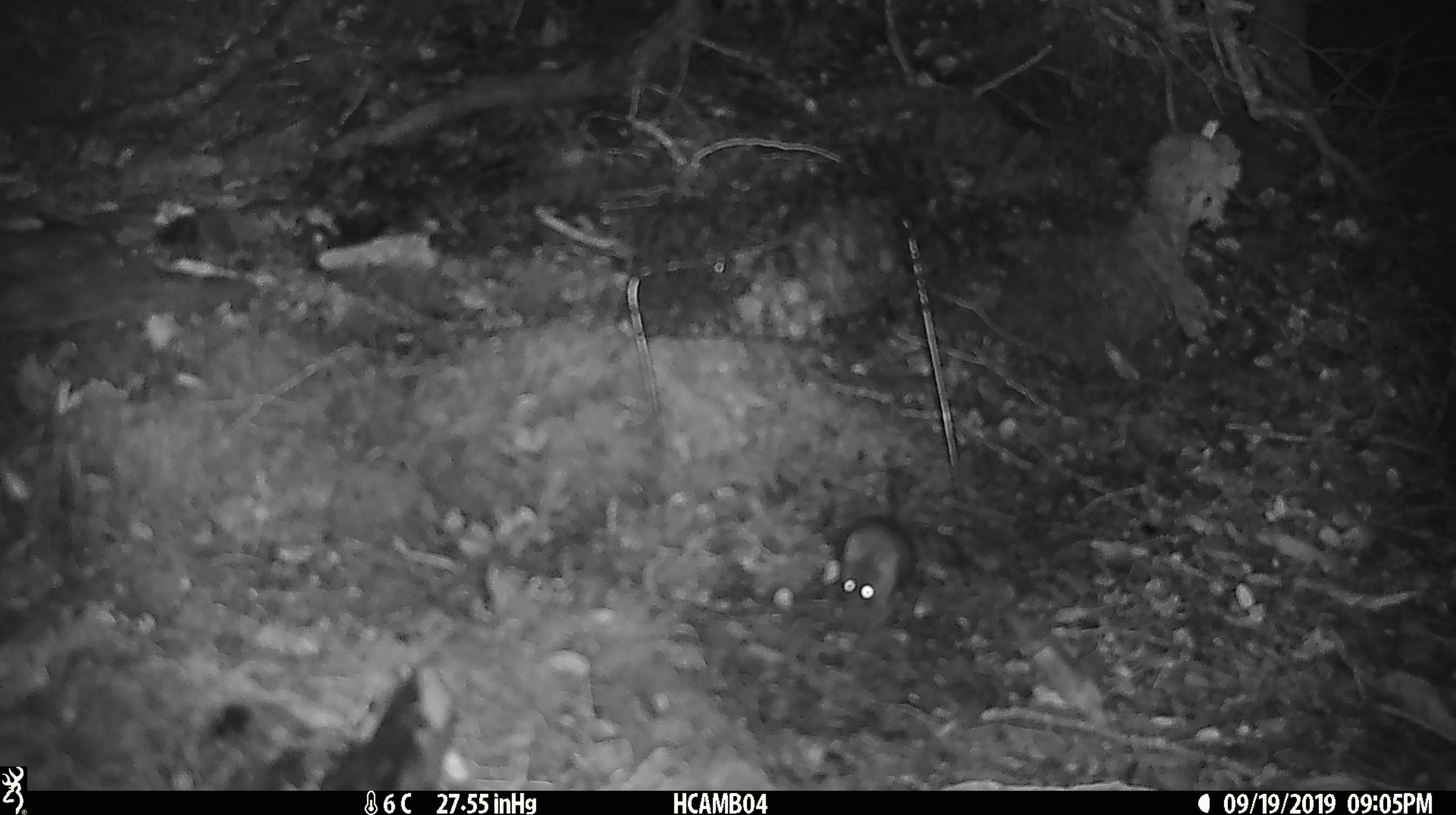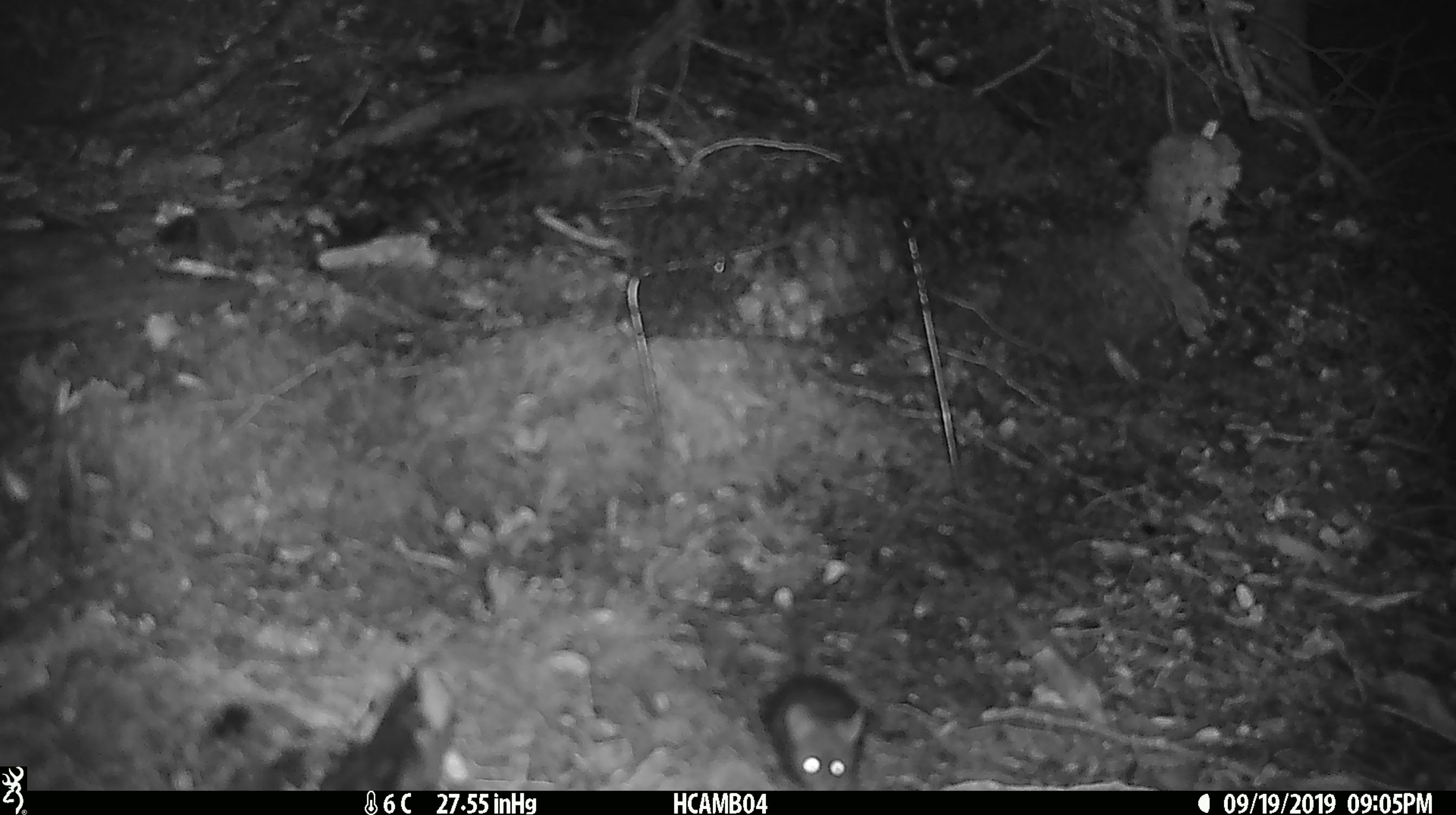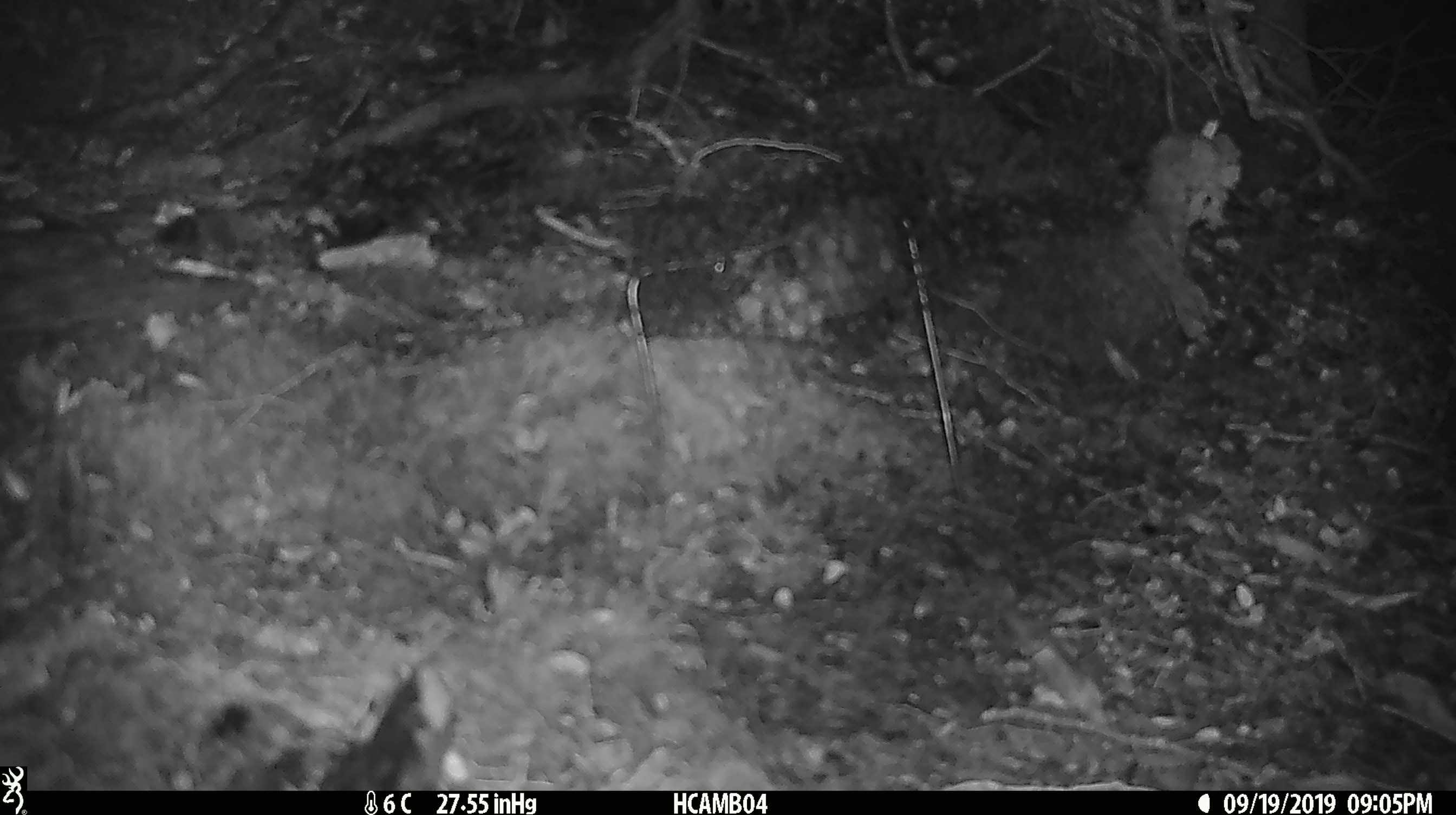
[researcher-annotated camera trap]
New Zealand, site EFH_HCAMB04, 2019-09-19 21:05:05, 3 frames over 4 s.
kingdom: Animalia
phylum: Chordata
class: Mammalia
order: Rodentia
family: Muridae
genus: Mus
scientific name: Mus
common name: mouse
Mouse (Mus).